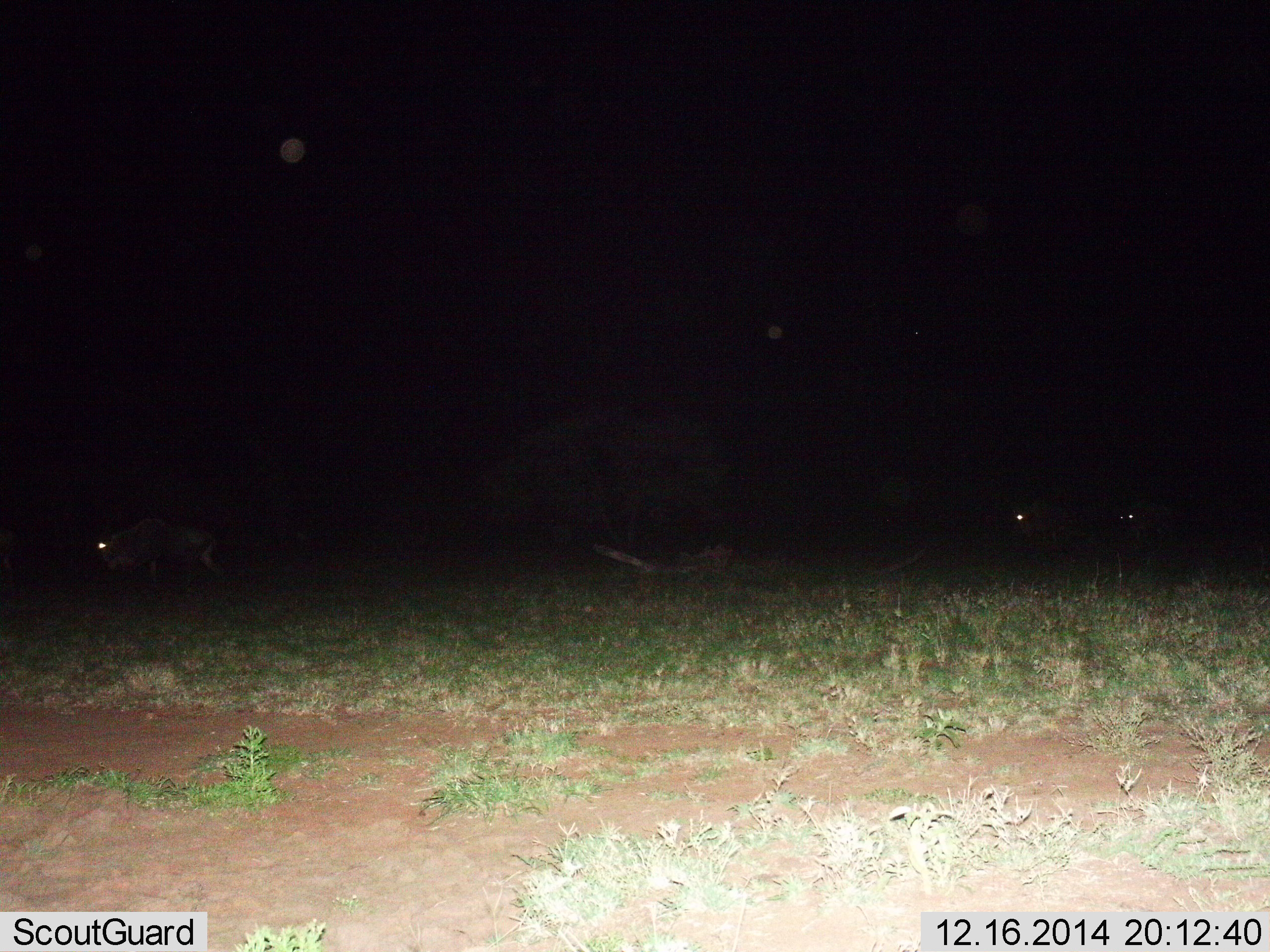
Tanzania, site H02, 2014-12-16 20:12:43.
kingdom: Animalia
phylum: Chordata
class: Mammalia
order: Artiodactyla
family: Bovidae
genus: Connochaetes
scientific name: Connochaetes taurinus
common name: blue wildebeest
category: wildebeest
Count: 3.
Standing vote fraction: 50%.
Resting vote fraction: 0%.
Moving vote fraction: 50%.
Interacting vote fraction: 0%.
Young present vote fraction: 0%.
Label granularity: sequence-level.